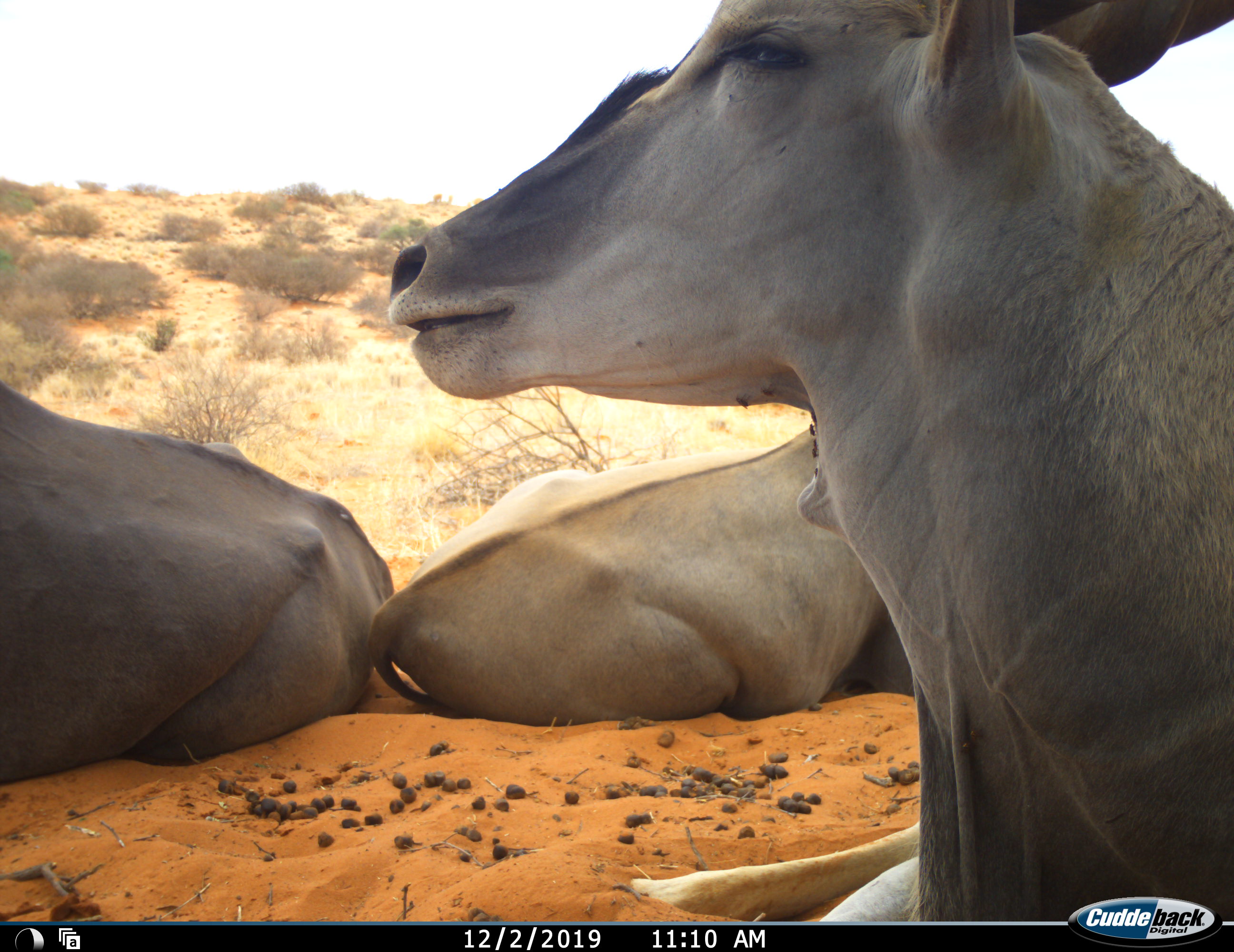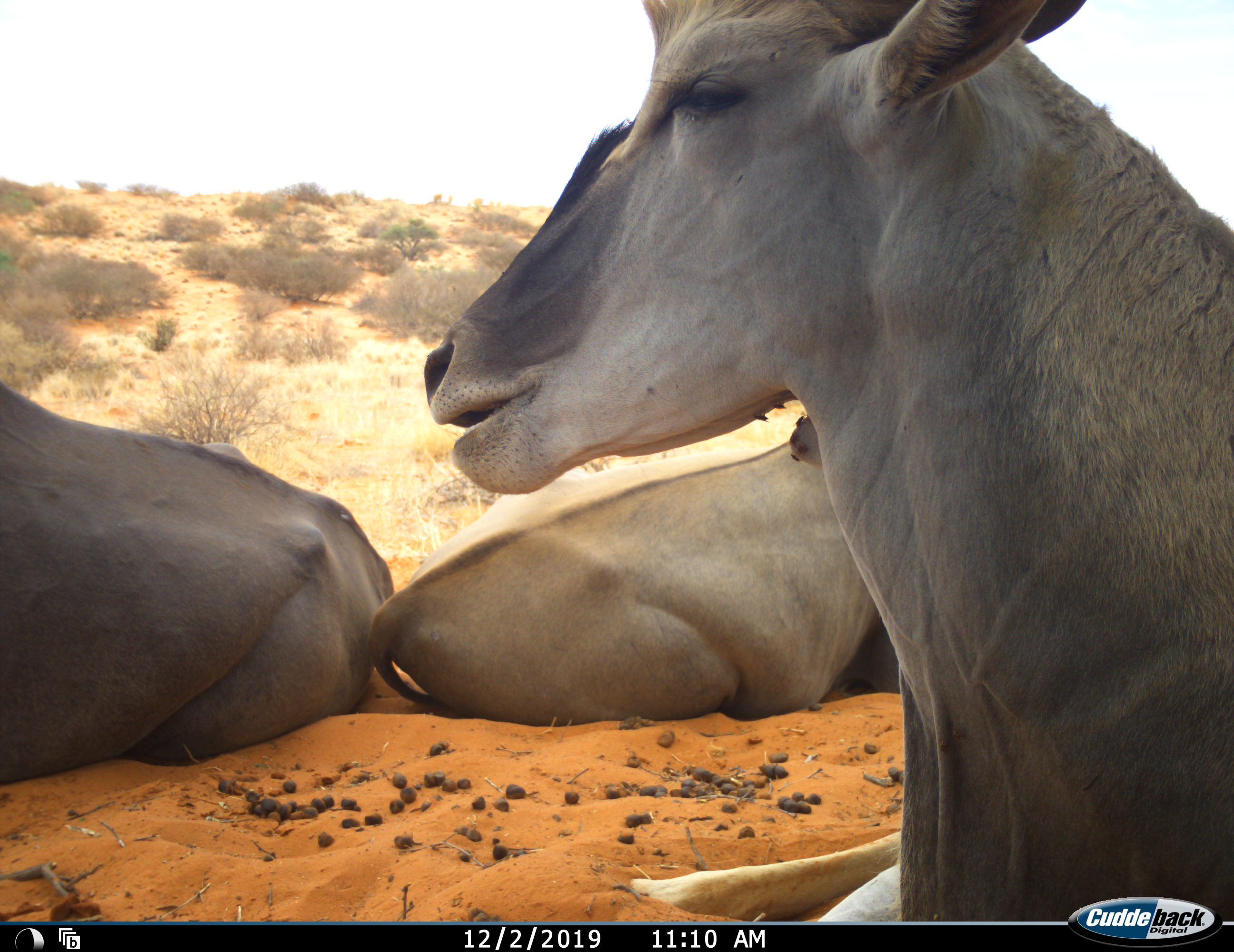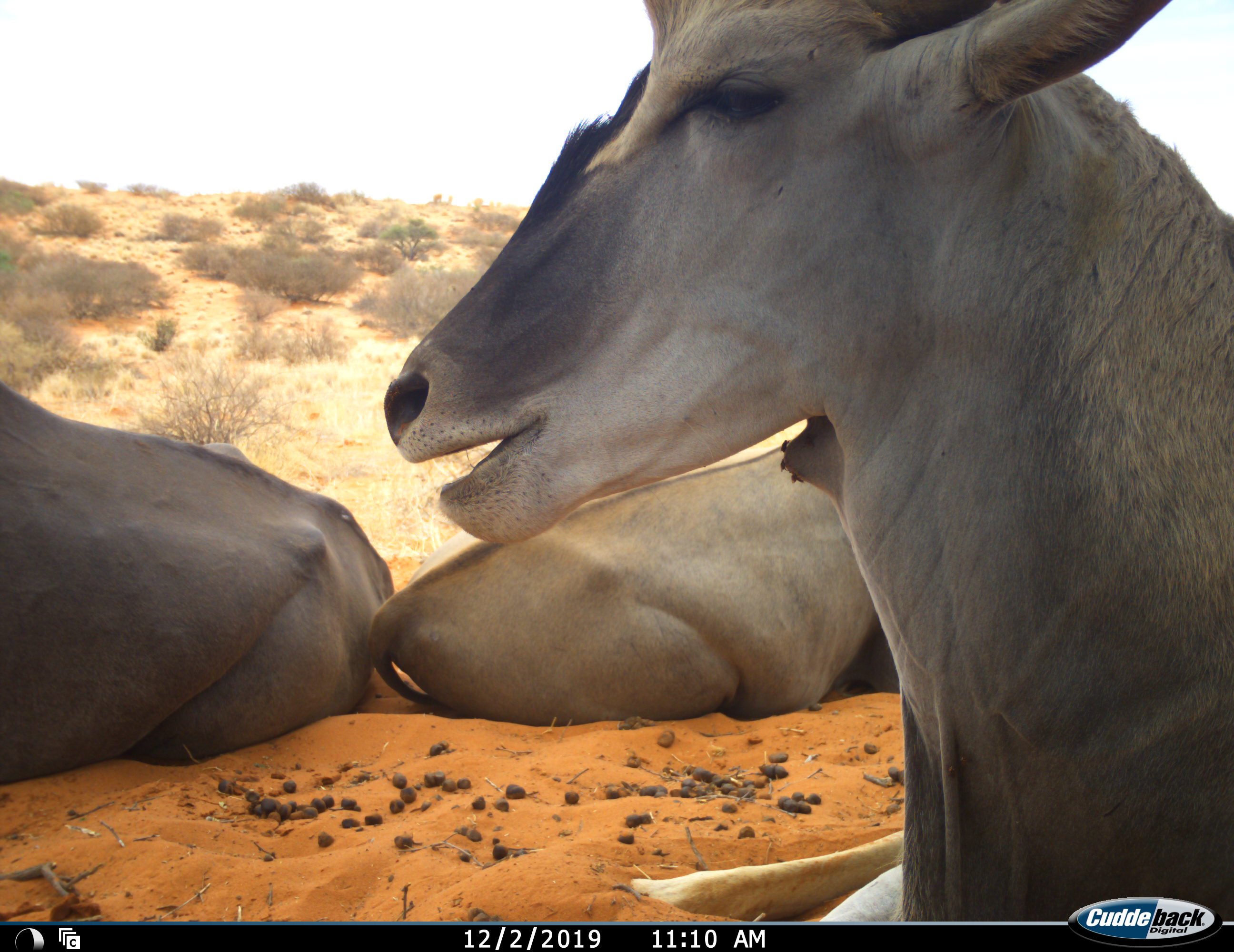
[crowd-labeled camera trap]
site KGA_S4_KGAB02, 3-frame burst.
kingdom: Animalia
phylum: Chordata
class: Mammalia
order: Artiodactyla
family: Bovidae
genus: Tragelaphus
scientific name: Tragelaphus oryx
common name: eland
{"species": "eland (Tragelaphus oryx)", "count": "3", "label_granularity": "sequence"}